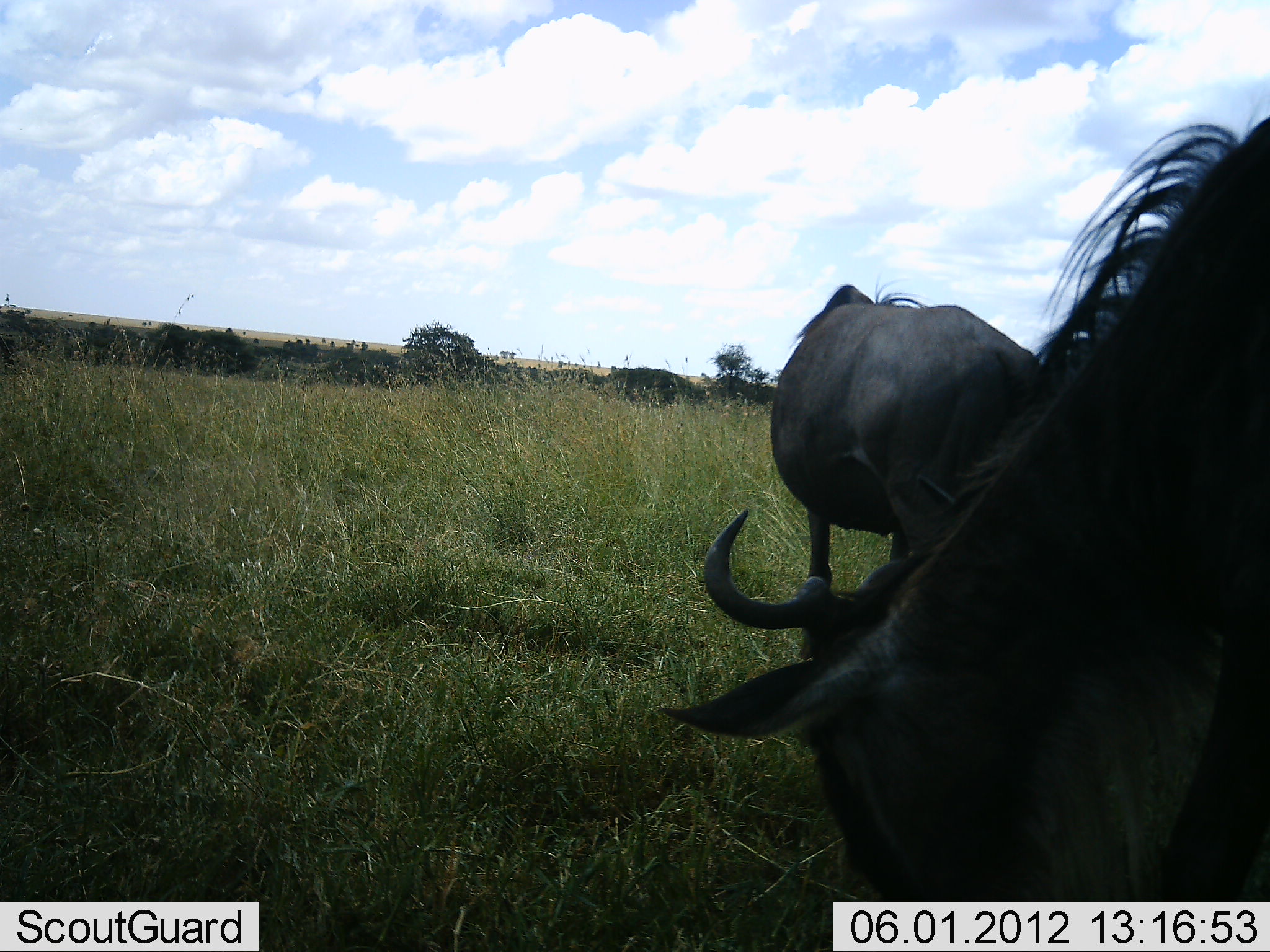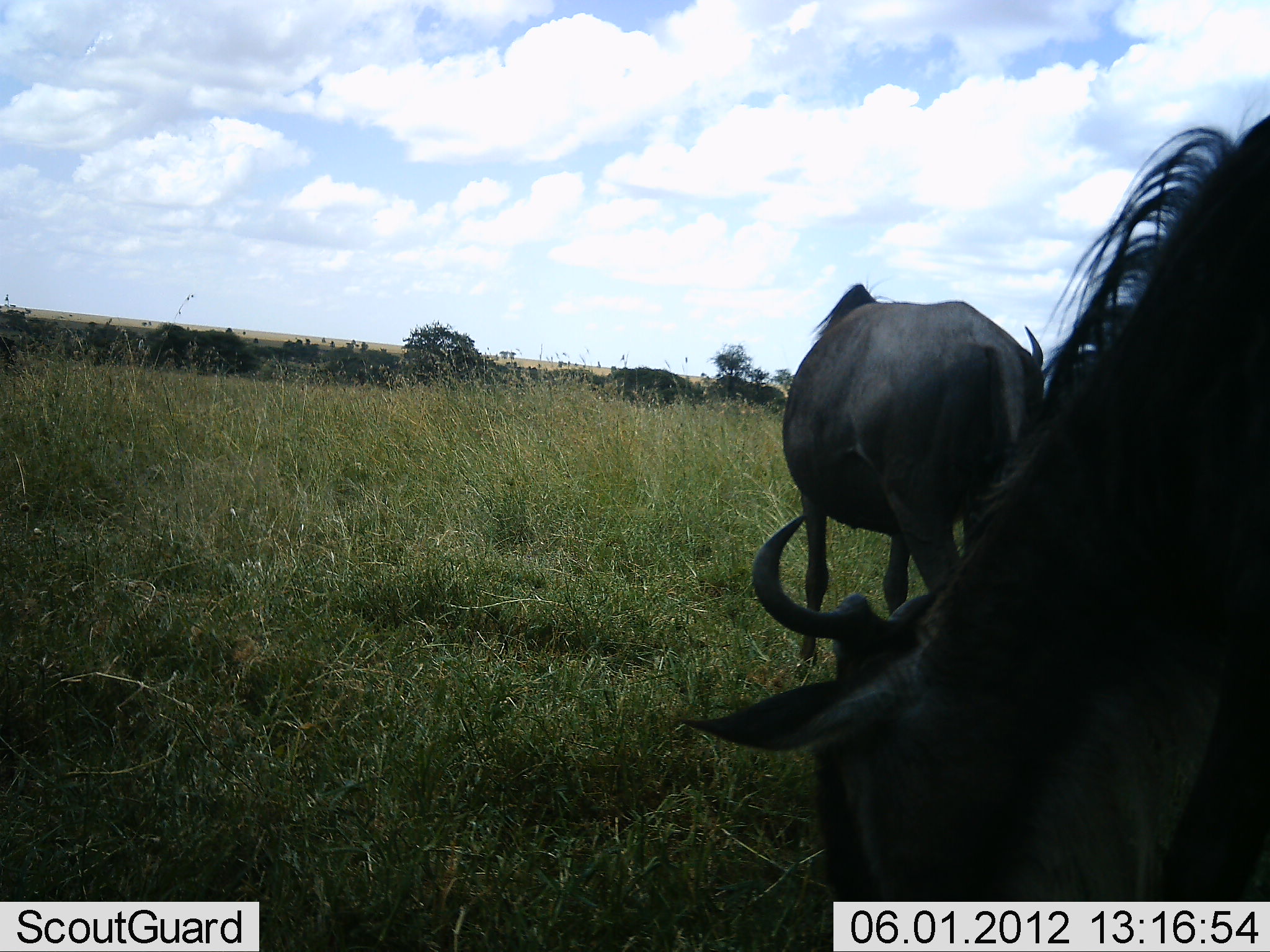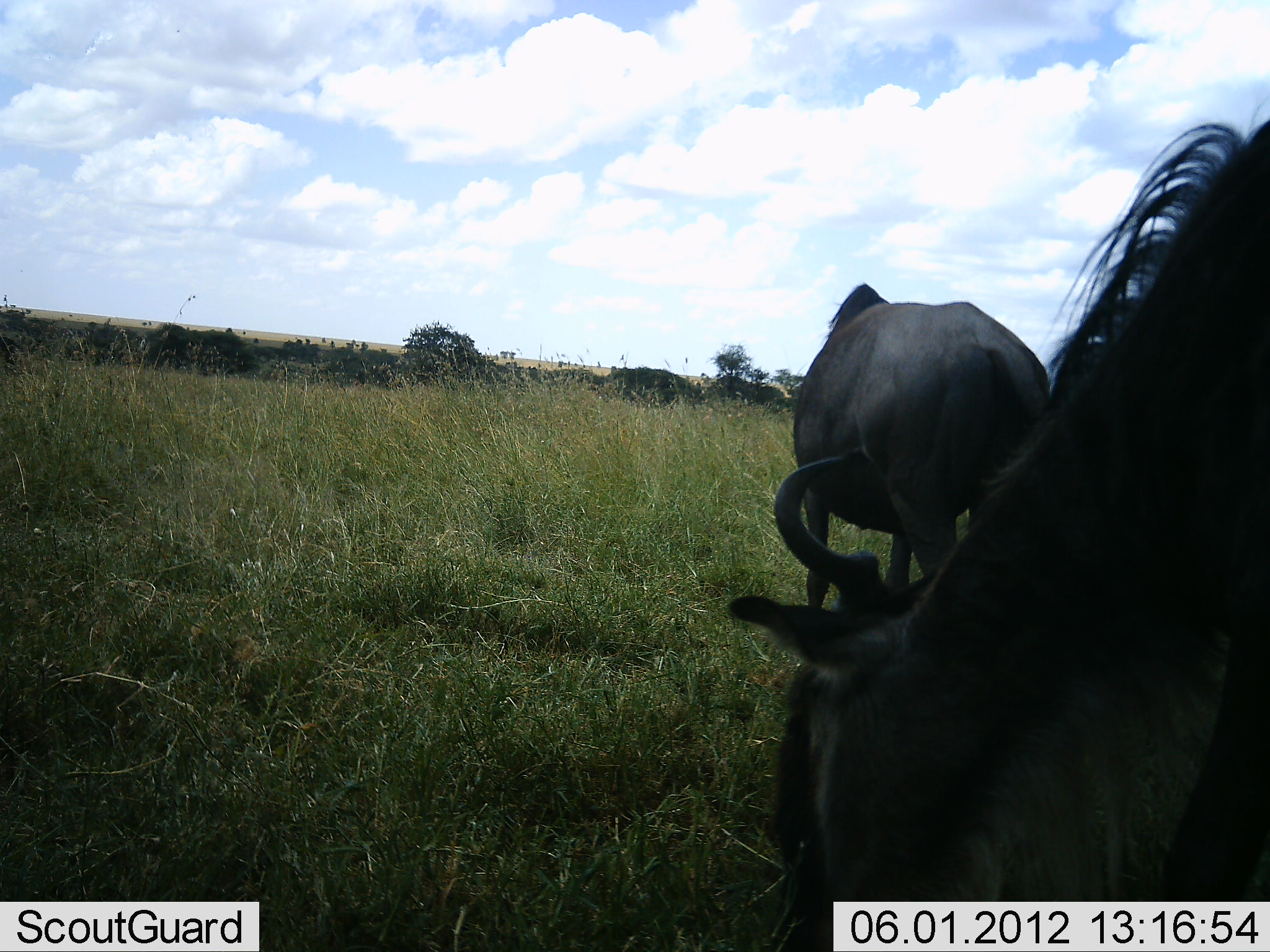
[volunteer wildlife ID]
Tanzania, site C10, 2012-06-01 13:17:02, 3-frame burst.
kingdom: Animalia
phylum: Chordata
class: Mammalia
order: Artiodactyla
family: Bovidae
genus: Connochaetes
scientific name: Connochaetes taurinus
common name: blue wildebeest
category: wildebeest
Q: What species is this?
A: Wildebeest (blue wildebeest) (Connochaetes taurinus).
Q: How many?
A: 2.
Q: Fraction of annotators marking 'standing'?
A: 20%.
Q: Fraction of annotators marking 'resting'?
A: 0%.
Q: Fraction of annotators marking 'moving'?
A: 0%.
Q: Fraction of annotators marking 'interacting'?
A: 0%.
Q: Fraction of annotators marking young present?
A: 0%.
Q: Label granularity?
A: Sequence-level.